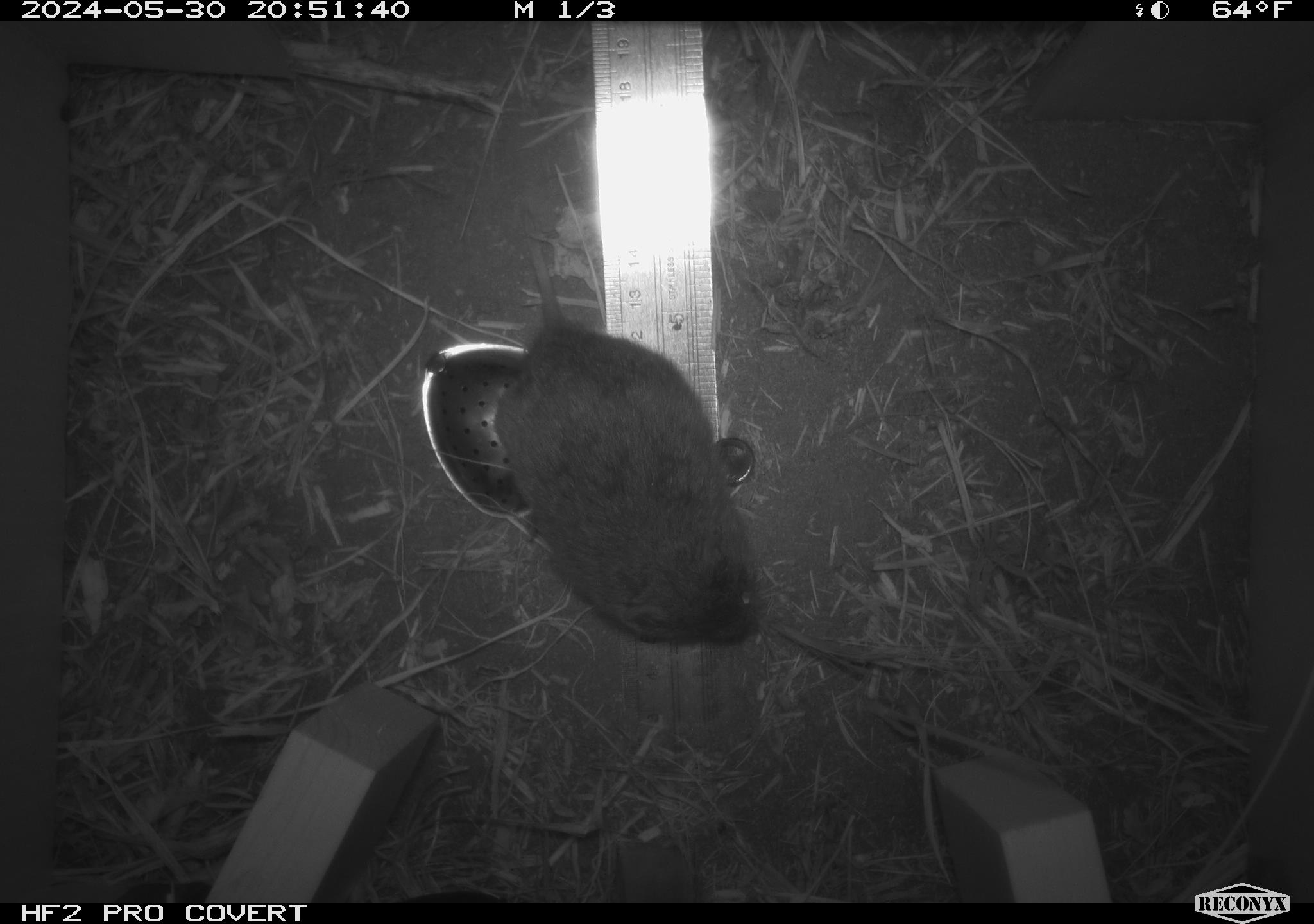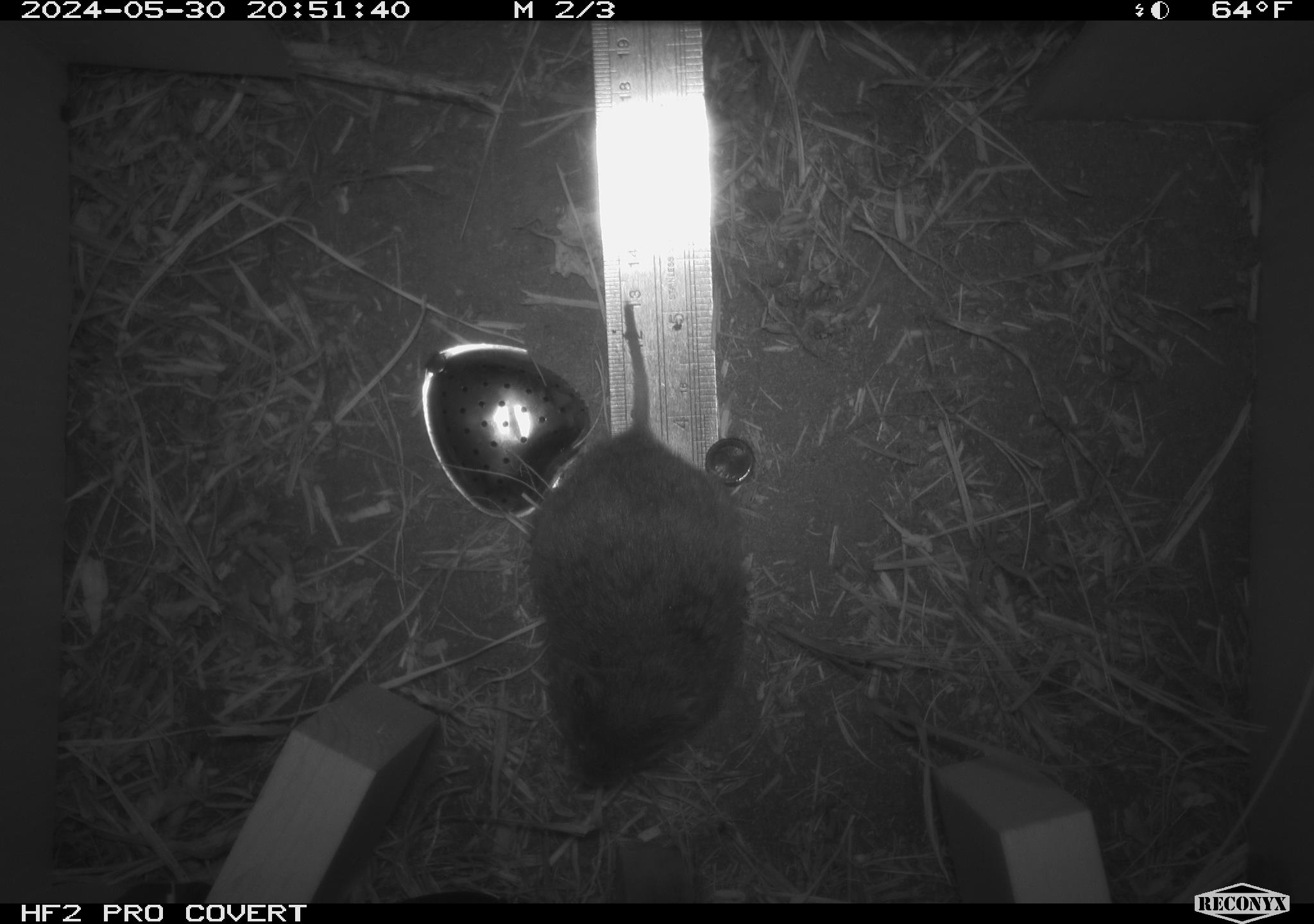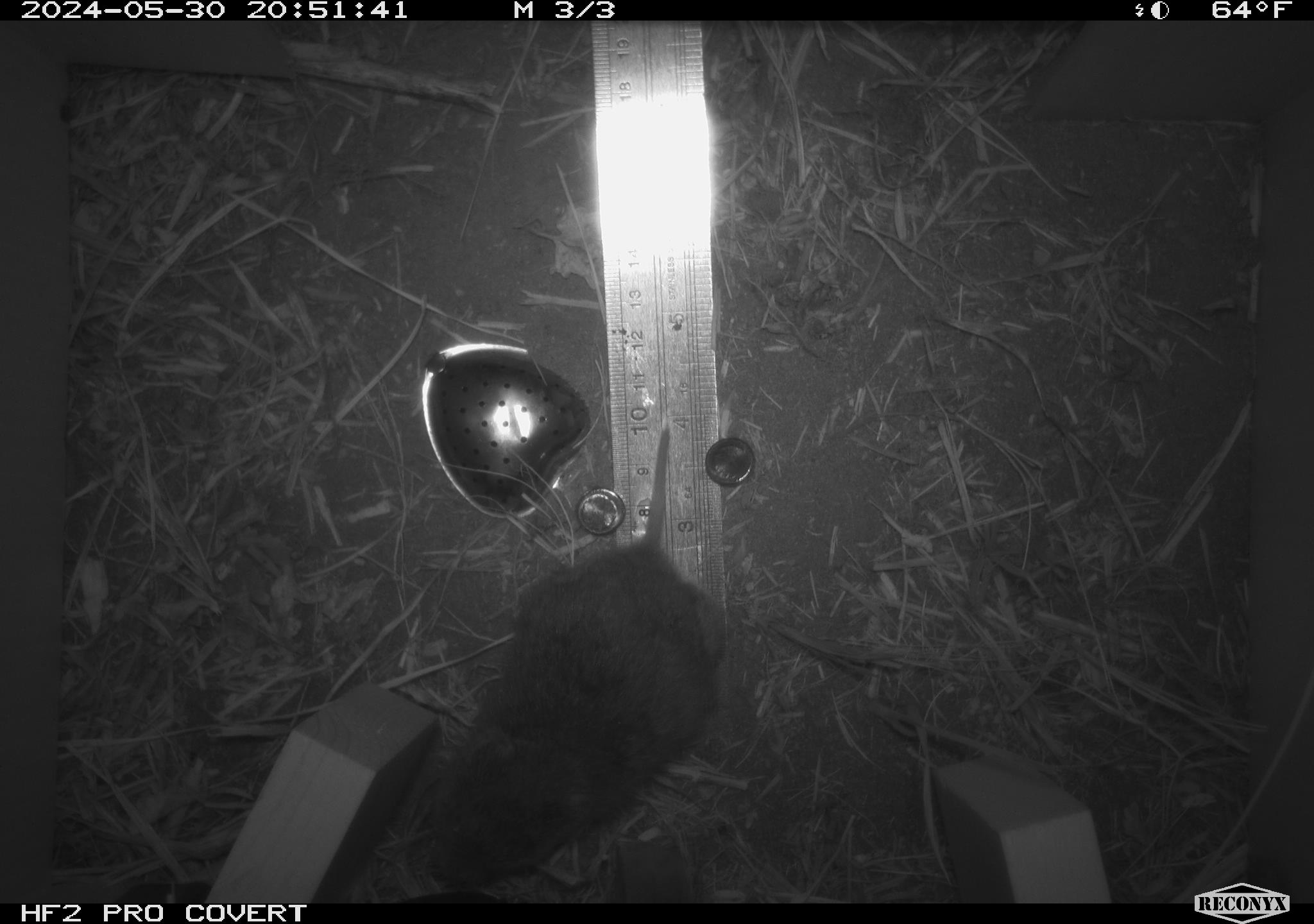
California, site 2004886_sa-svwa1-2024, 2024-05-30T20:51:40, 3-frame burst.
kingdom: Animalia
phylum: Chordata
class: Mammalia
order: Rodentia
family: Cricetidae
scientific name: Arvicolinae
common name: voles, lemmings, and muskrats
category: arvicolinae subfamily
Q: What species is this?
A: Arvicolinae subfamily (voles, lemmings, and muskrats) (Arvicolinae).